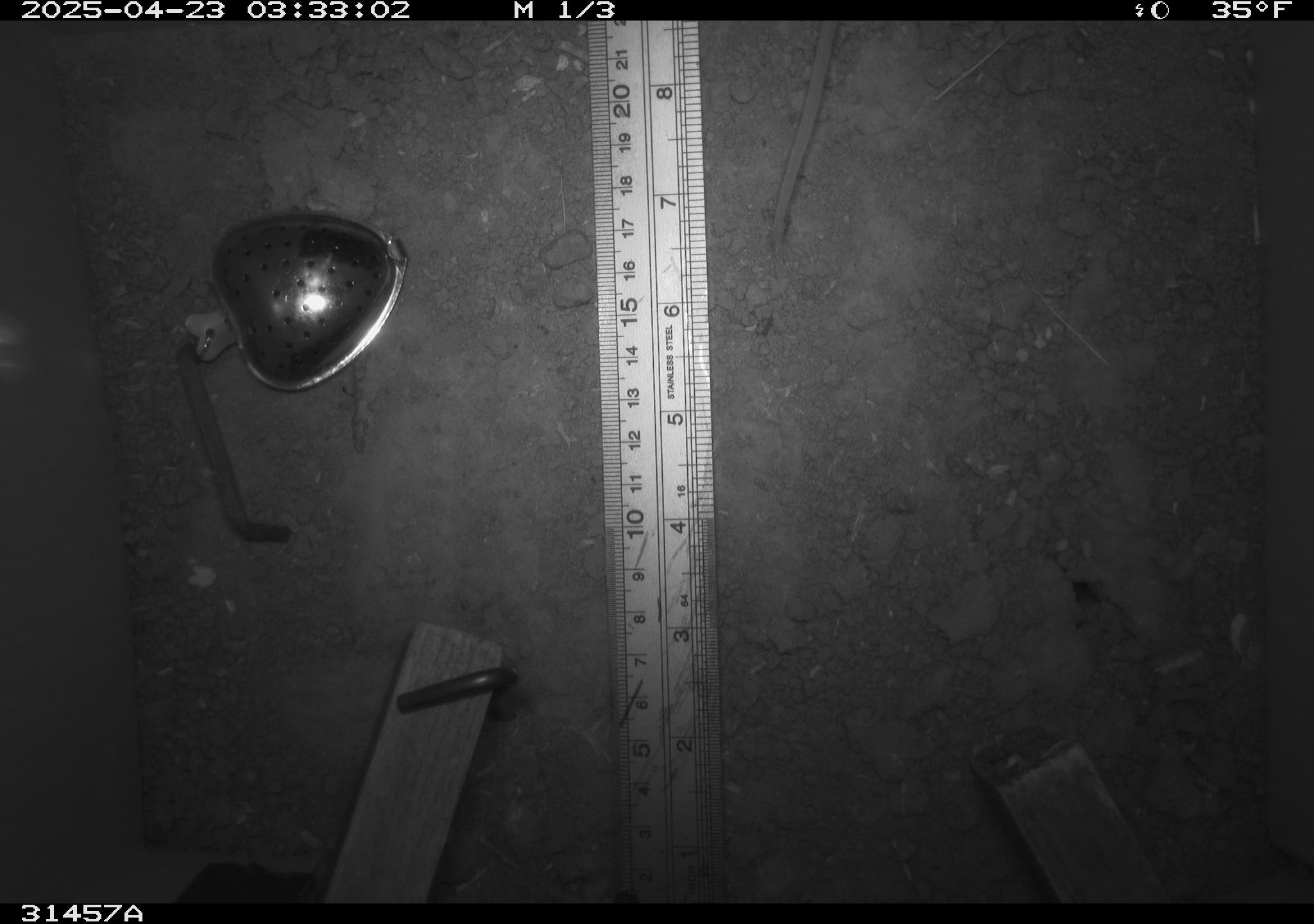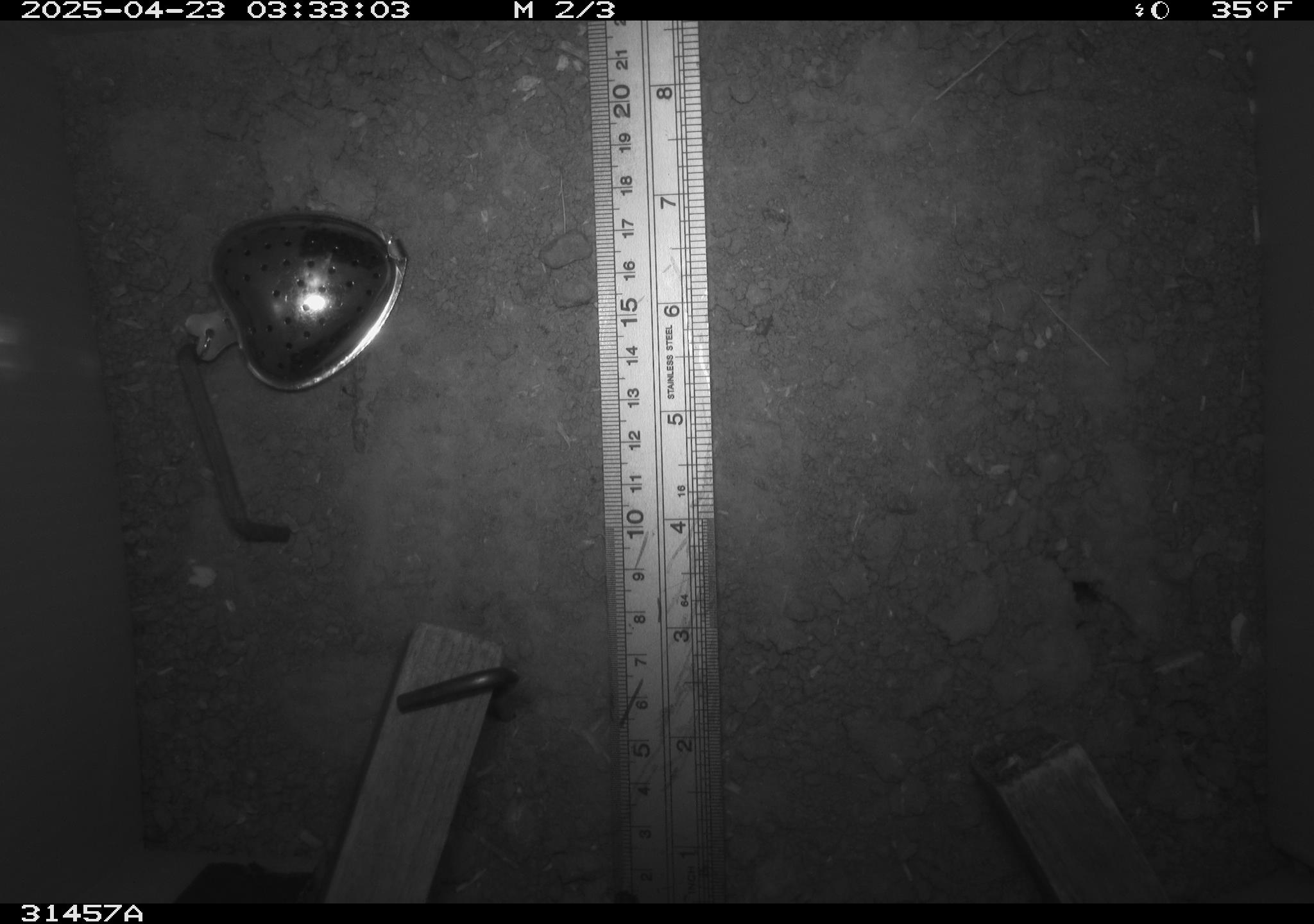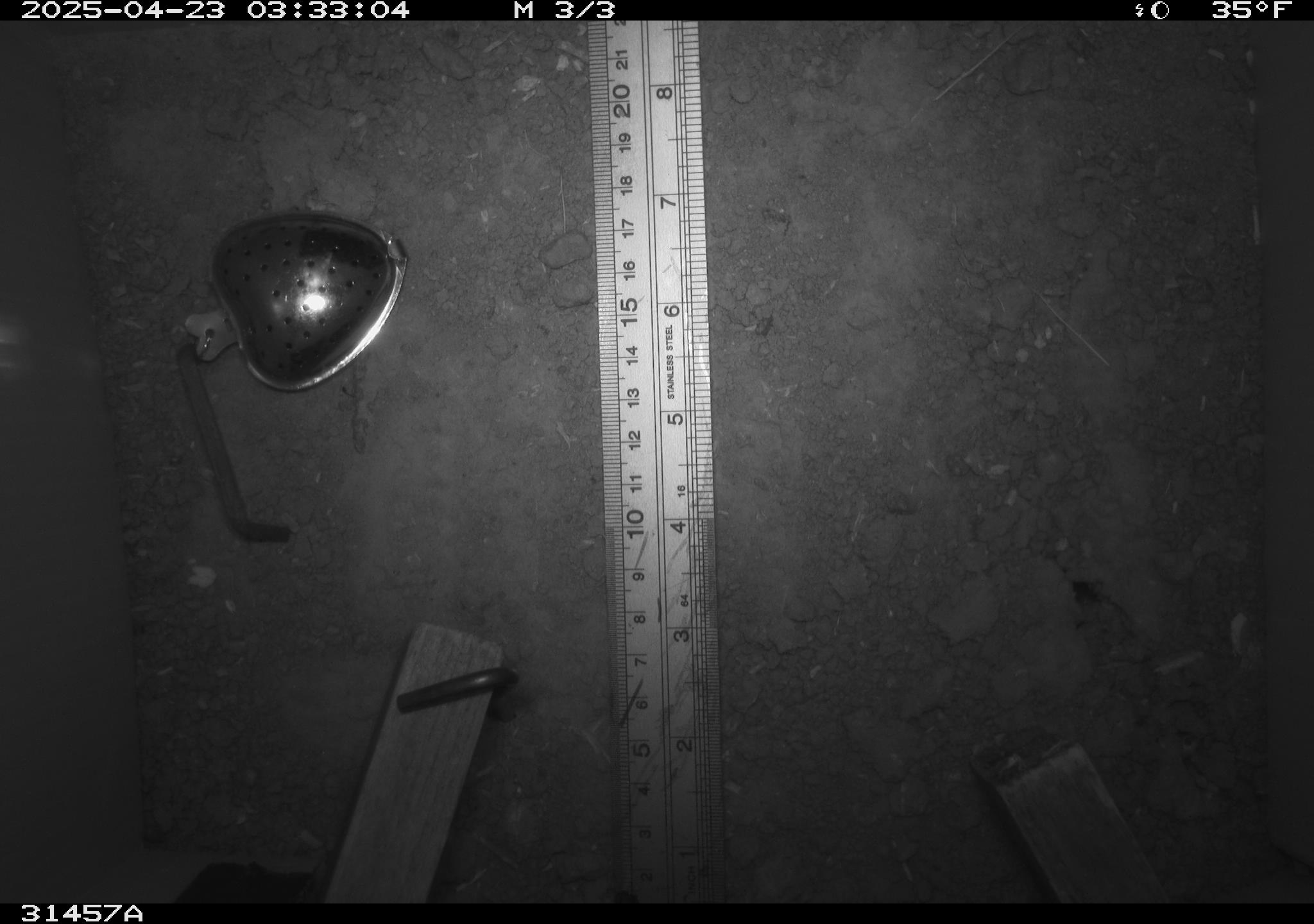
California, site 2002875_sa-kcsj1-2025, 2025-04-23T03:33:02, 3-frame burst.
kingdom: Animalia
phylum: Chordata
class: Mammalia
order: Rodentia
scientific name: Rodentia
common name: rodent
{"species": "rodent (Rodentia)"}